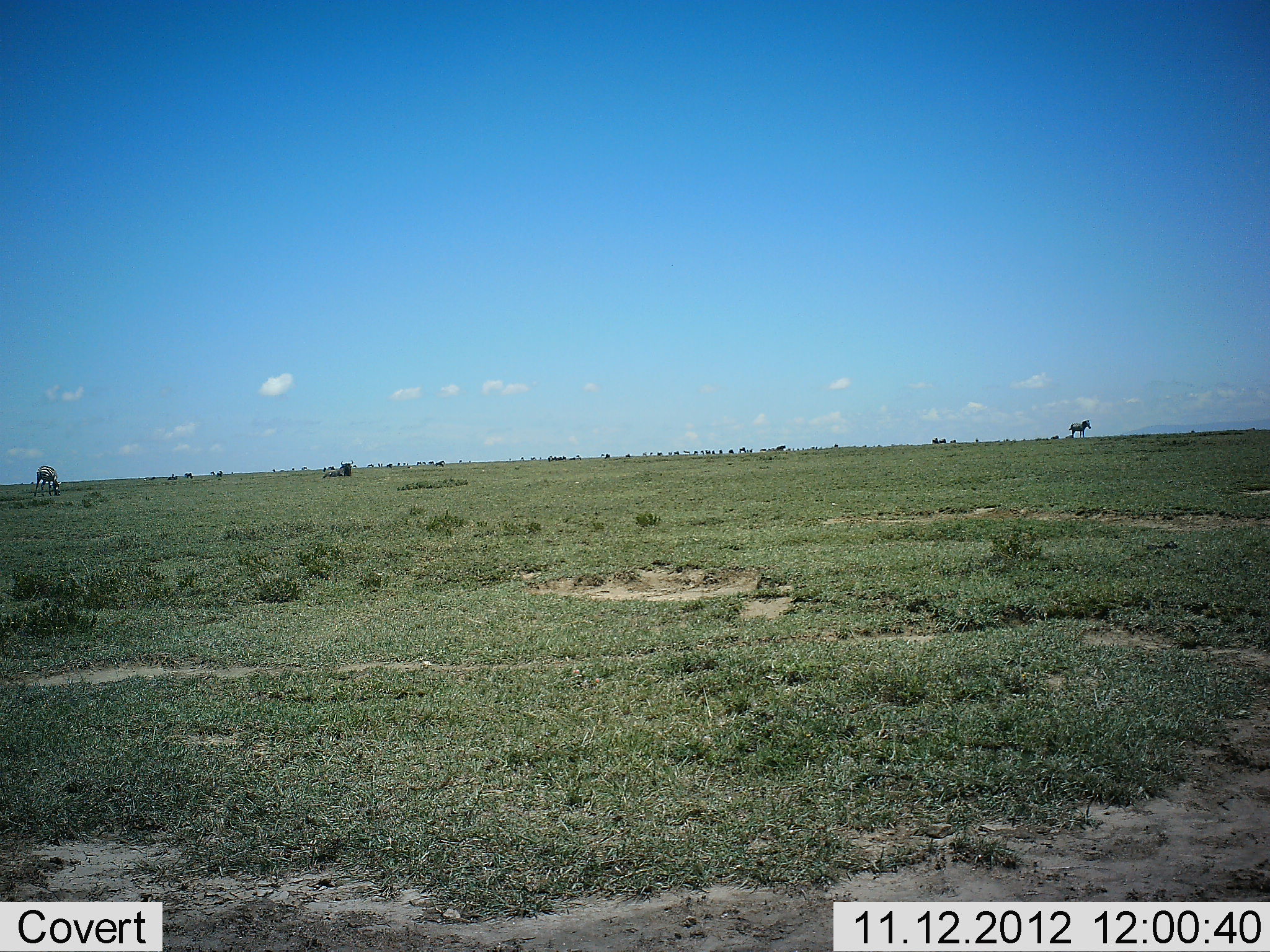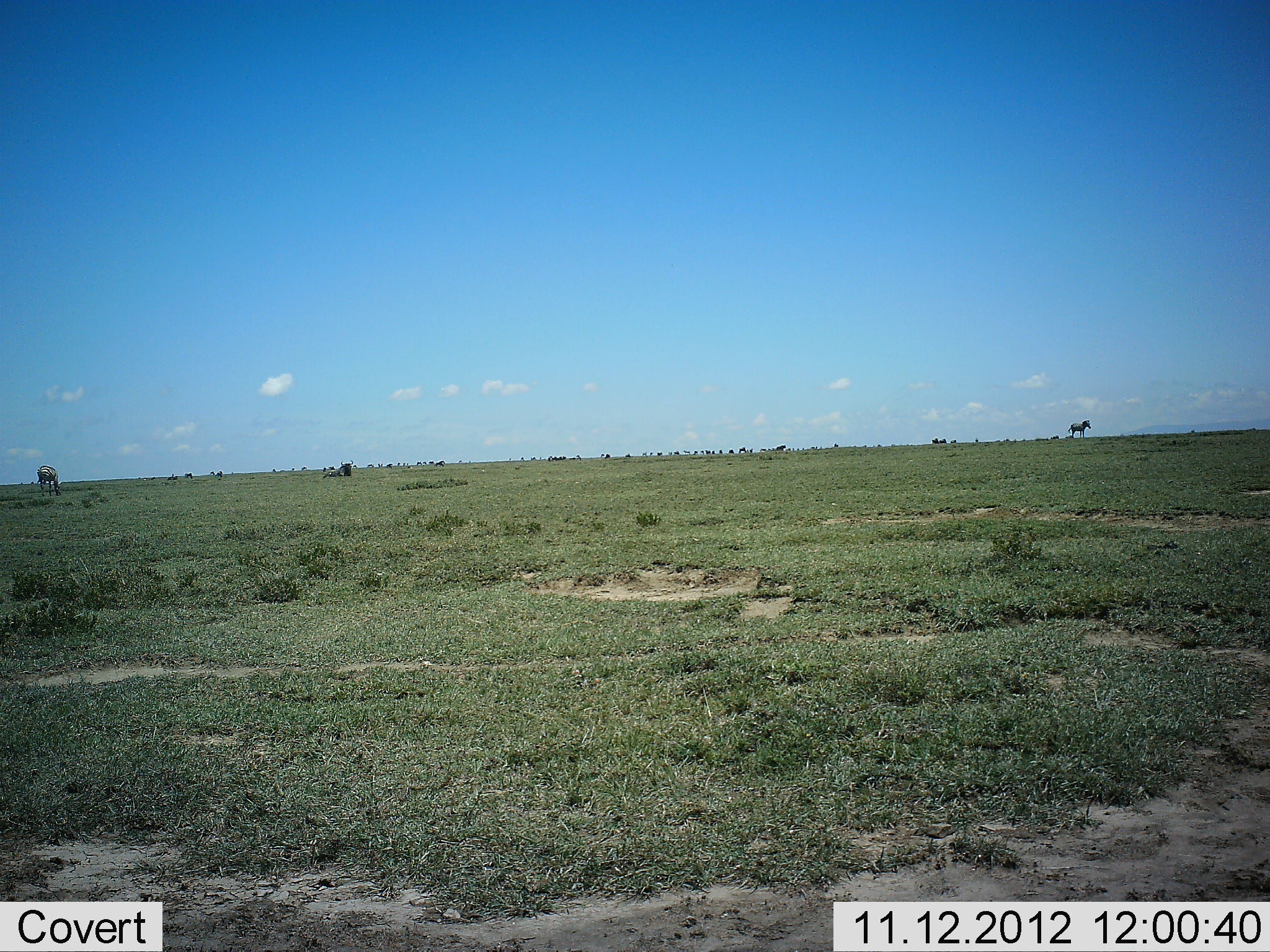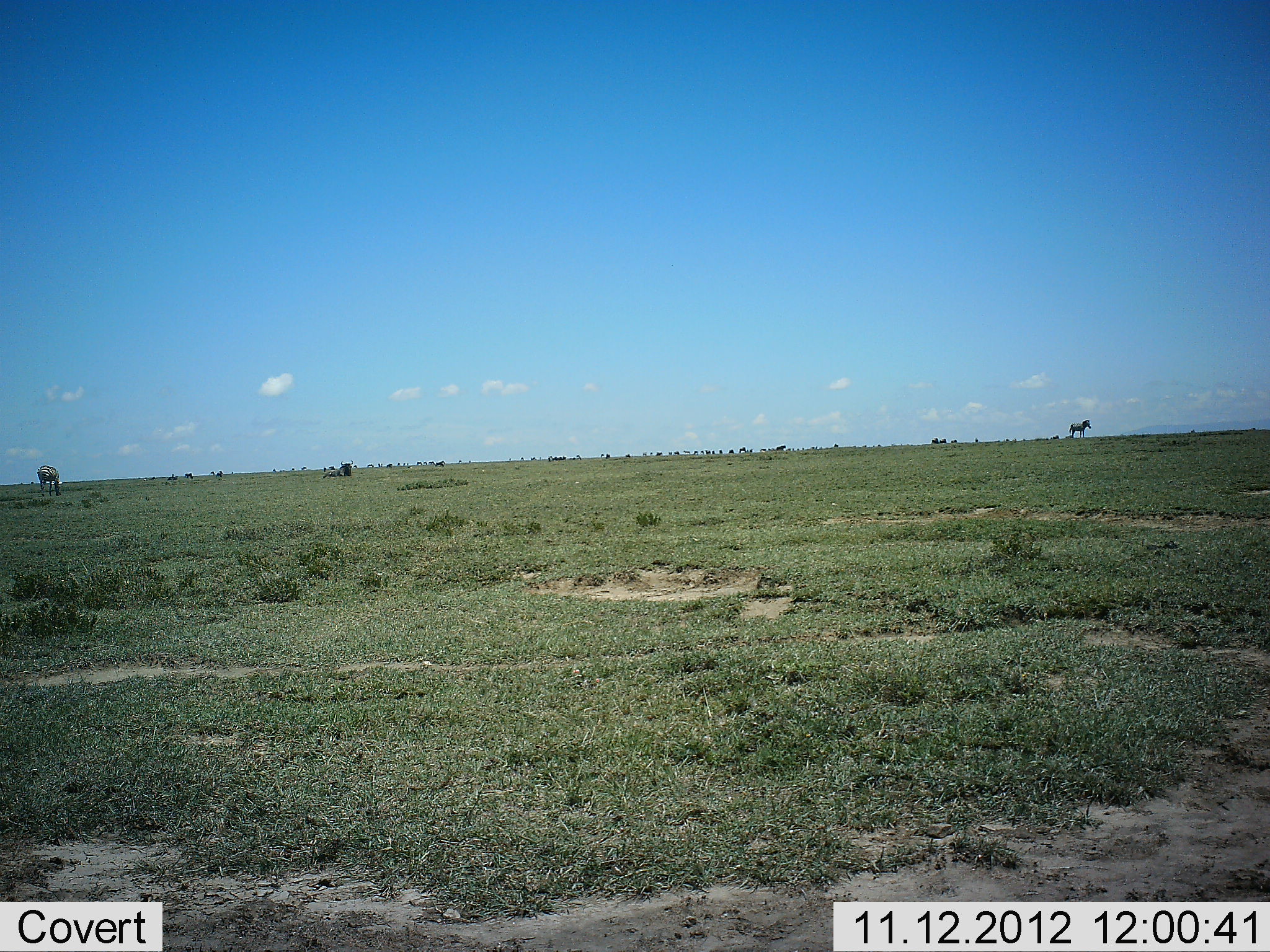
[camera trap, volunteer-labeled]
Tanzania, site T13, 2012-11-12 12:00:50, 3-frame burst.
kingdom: Animalia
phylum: Chordata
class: Mammalia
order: Artiodactyla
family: Bovidae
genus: Connochaetes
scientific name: Connochaetes taurinus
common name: blue wildebeest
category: wildebeest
Wildebeest (blue wildebeest) (Connochaetes taurinus), count 11-50. Behavior (volunteer vote fractions): standing 42%, resting 83%, moving 0%, interacting 0%. Young present (vote fraction): 0%. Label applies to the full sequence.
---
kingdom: Animalia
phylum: Chordata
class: Mammalia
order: Perissodactyla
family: Equidae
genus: Equus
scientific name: Equus quagga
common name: plains zebra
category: zebra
Zebra (plains zebra) (Equus quagga), count 2. Behavior (volunteer vote fractions): standing 88%, resting 0%, moving 12%, interacting 0%. Young present (vote fraction): 0%. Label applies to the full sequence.